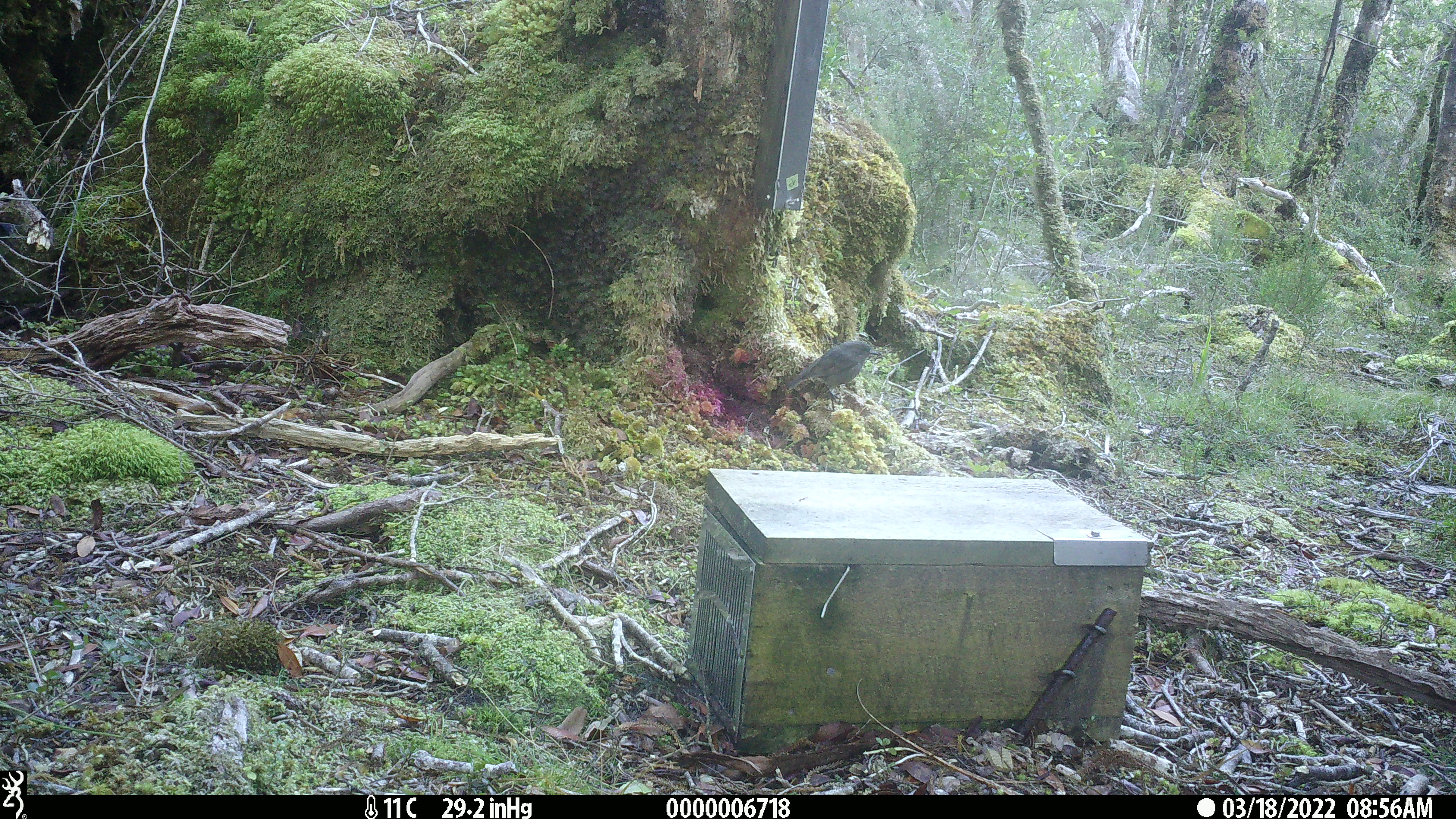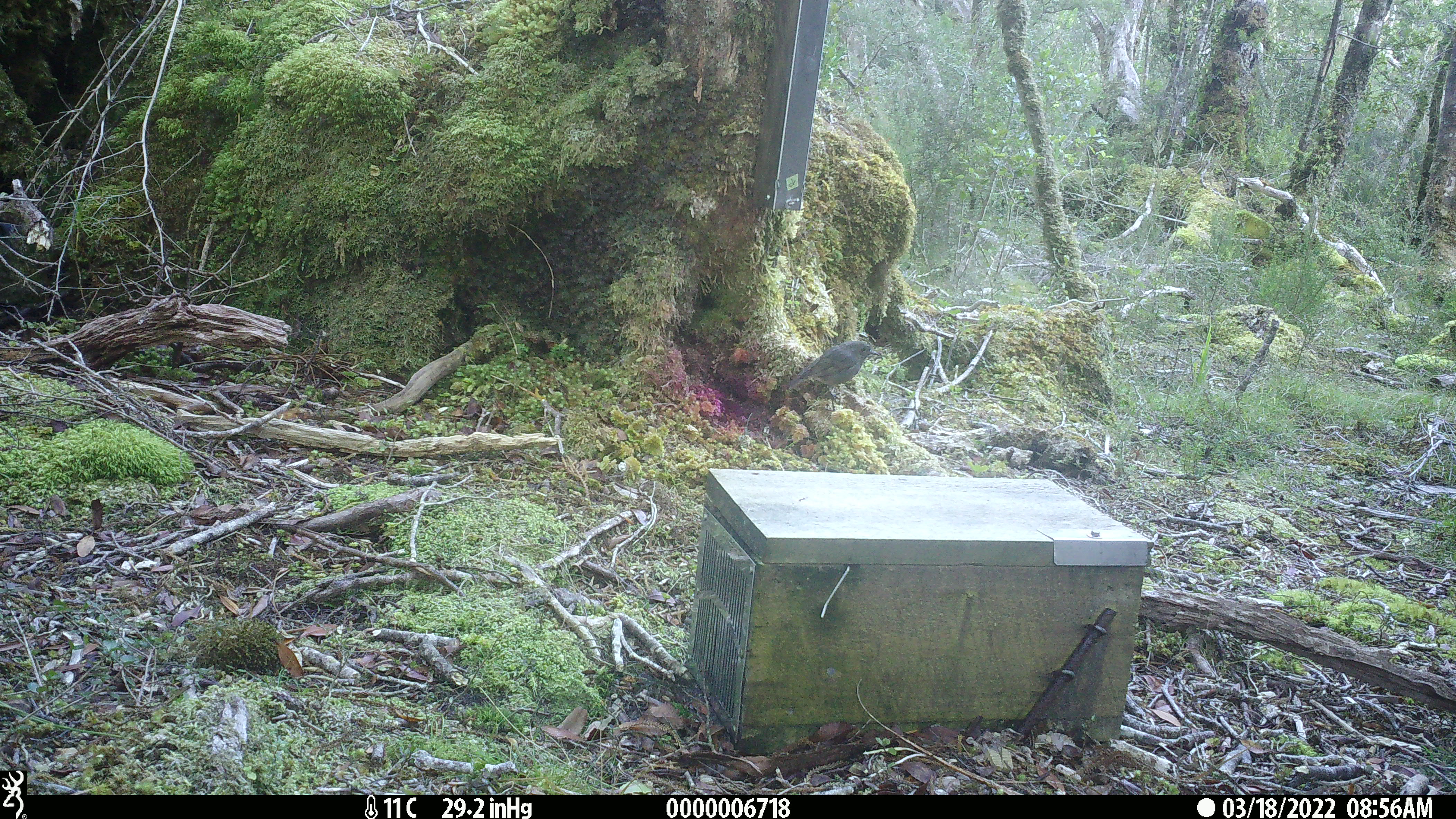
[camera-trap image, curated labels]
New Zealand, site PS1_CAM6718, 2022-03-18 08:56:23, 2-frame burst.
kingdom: Animalia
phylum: Chordata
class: Aves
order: Passeriformes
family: Petroicidae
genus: Petroica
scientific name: Petroica australis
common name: new zealand robin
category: robin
Robin (new zealand robin) (Petroica australis).